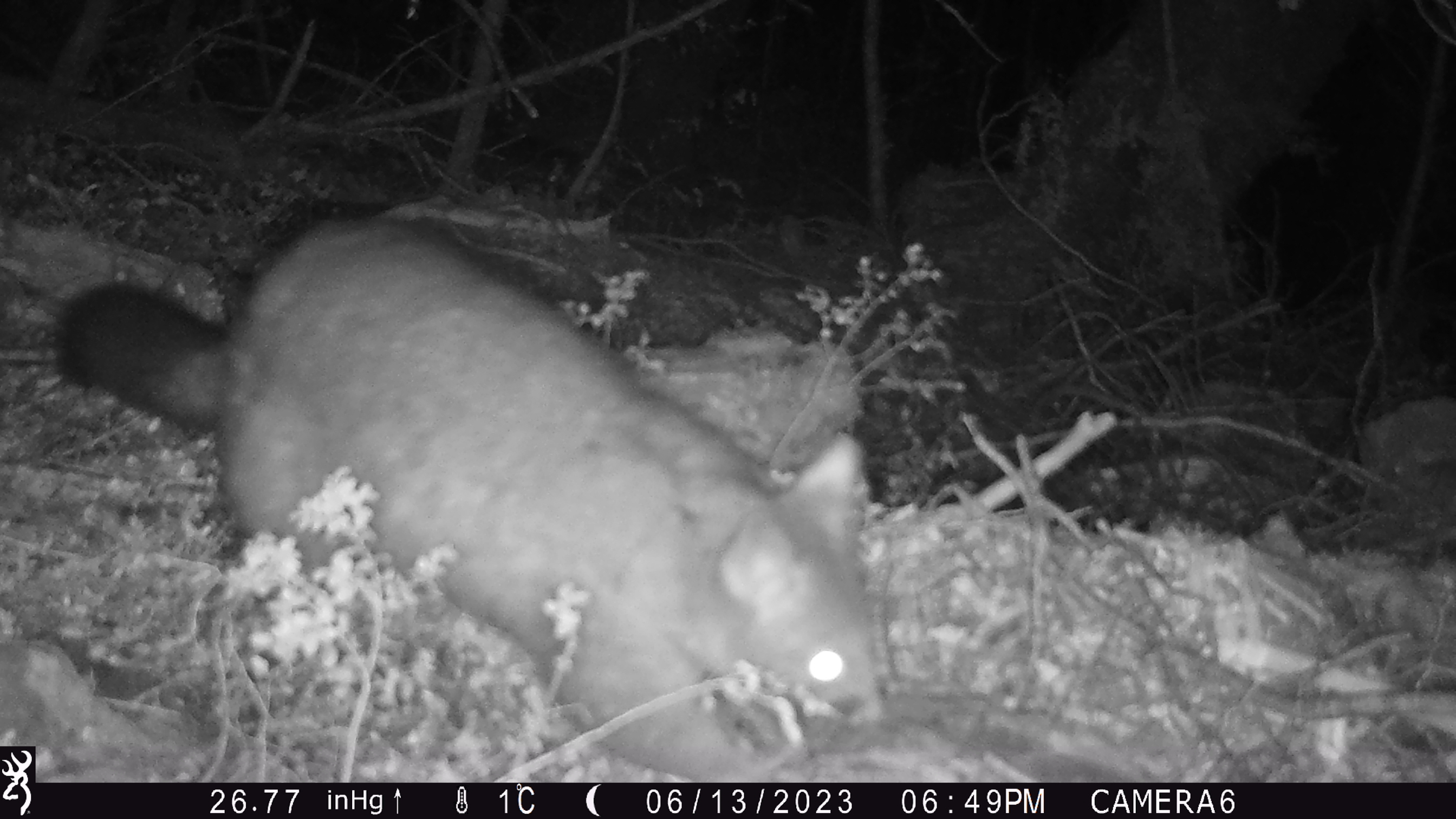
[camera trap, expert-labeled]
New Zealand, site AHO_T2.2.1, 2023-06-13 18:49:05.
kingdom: Animalia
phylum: Chordata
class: Mammalia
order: Carnivora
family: Mustelidae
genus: Mustela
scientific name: Mustela erminea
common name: stoat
Stoat (Mustela erminea).